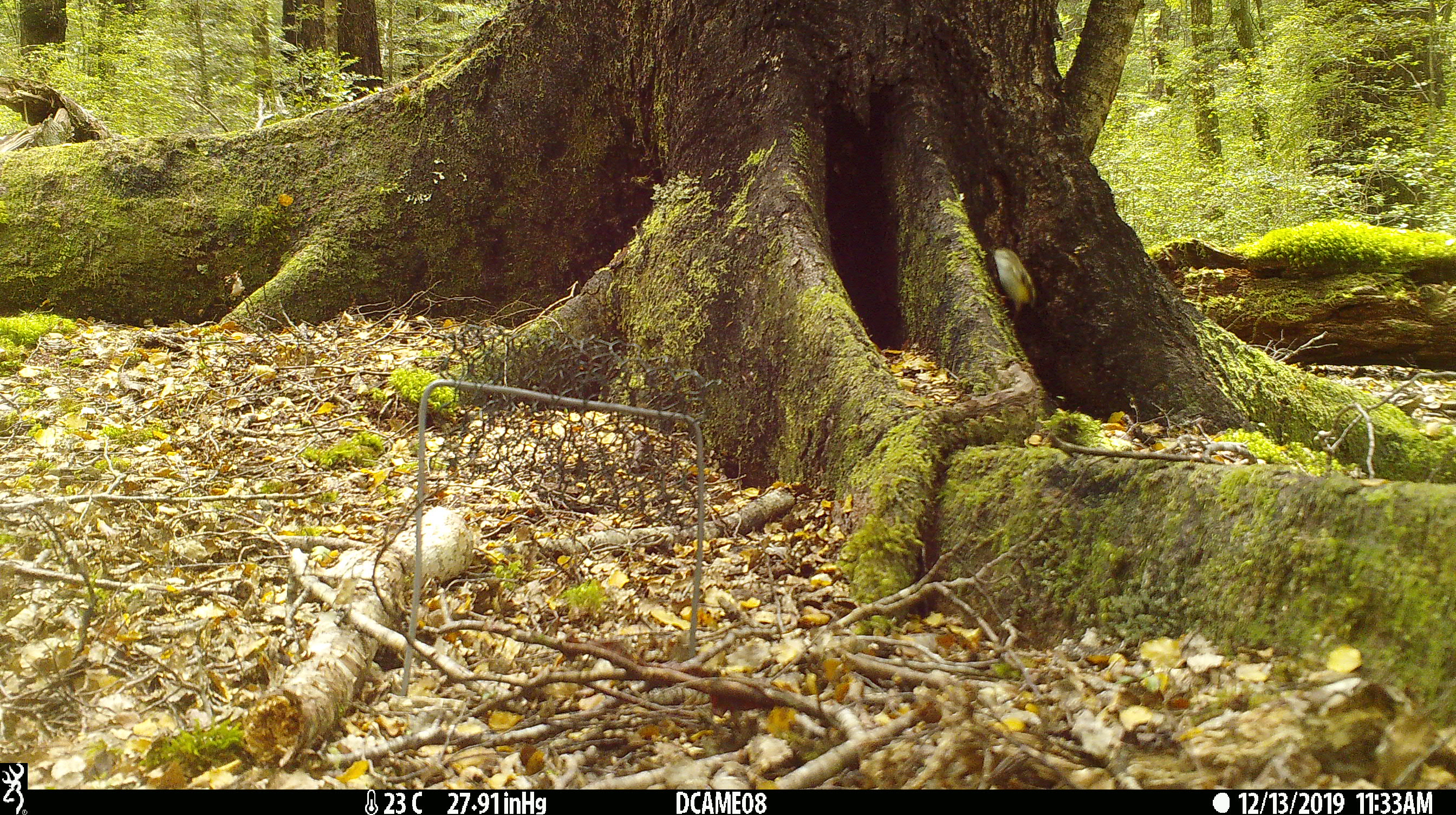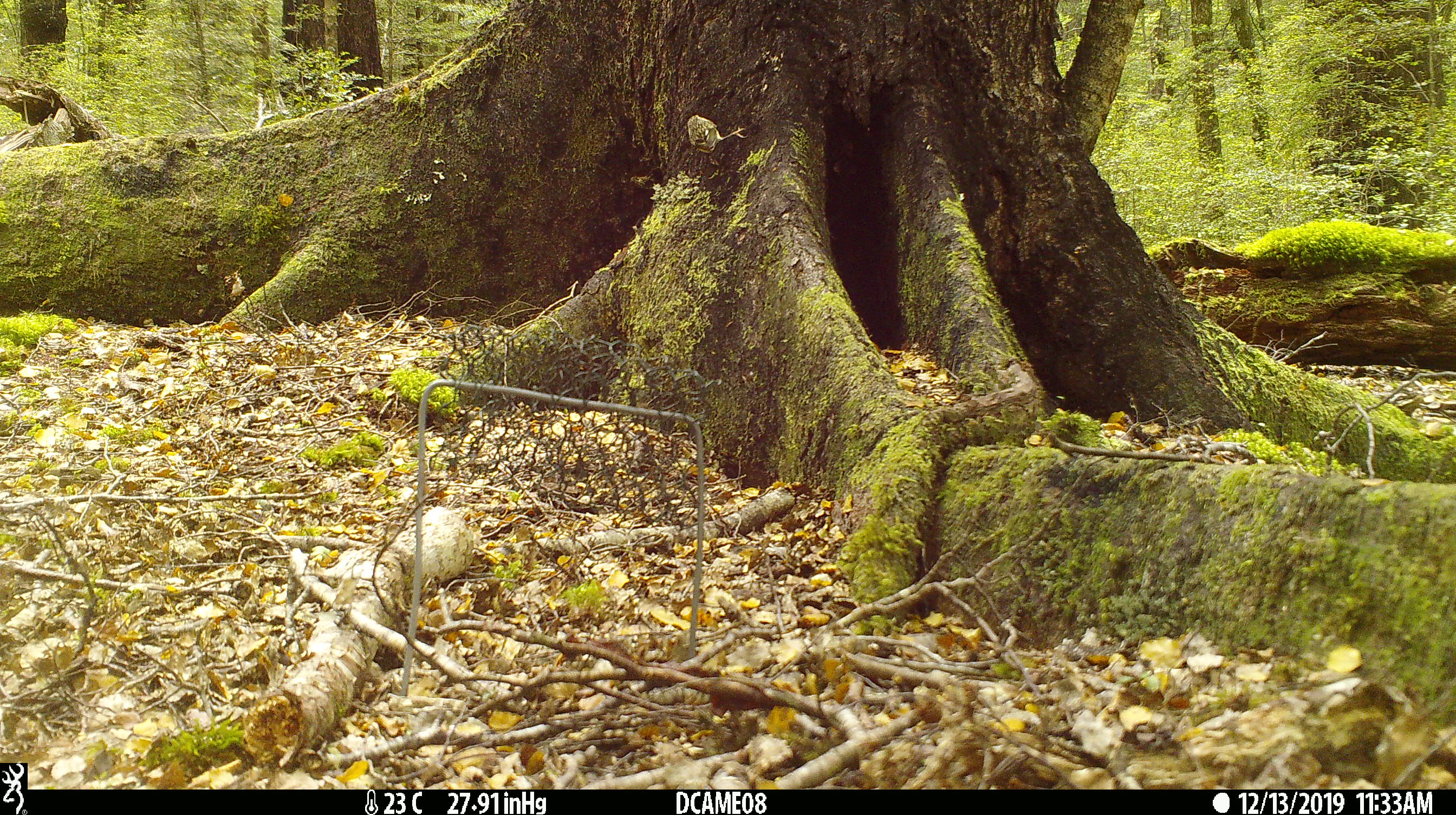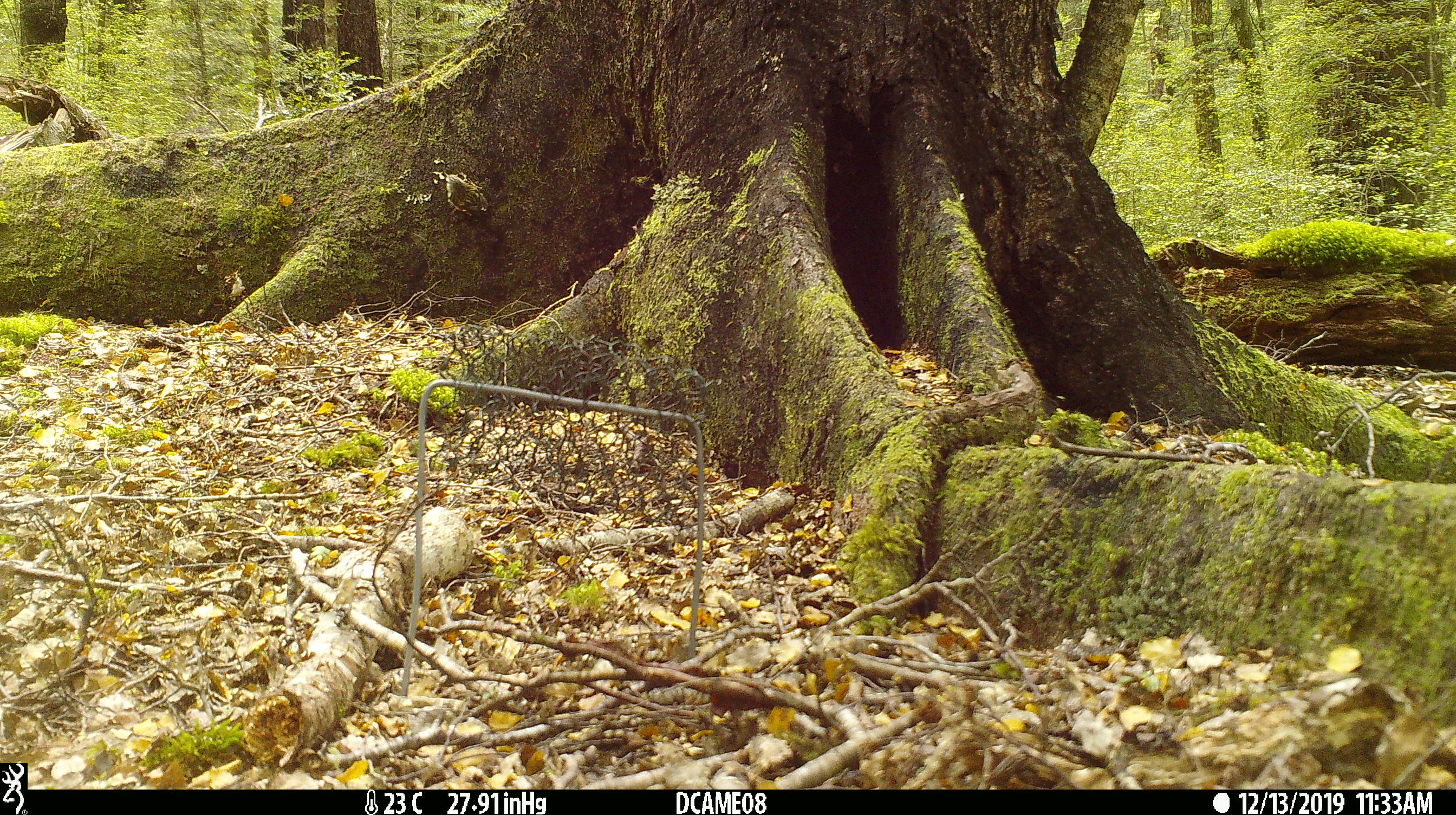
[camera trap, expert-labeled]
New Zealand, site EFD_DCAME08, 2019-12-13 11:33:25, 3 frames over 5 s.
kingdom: Animalia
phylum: Chordata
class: Aves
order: Passeriformes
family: Acanthisittidae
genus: Acanthisitta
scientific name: Acanthisitta chloris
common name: rifleman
Rifleman (Acanthisitta chloris).